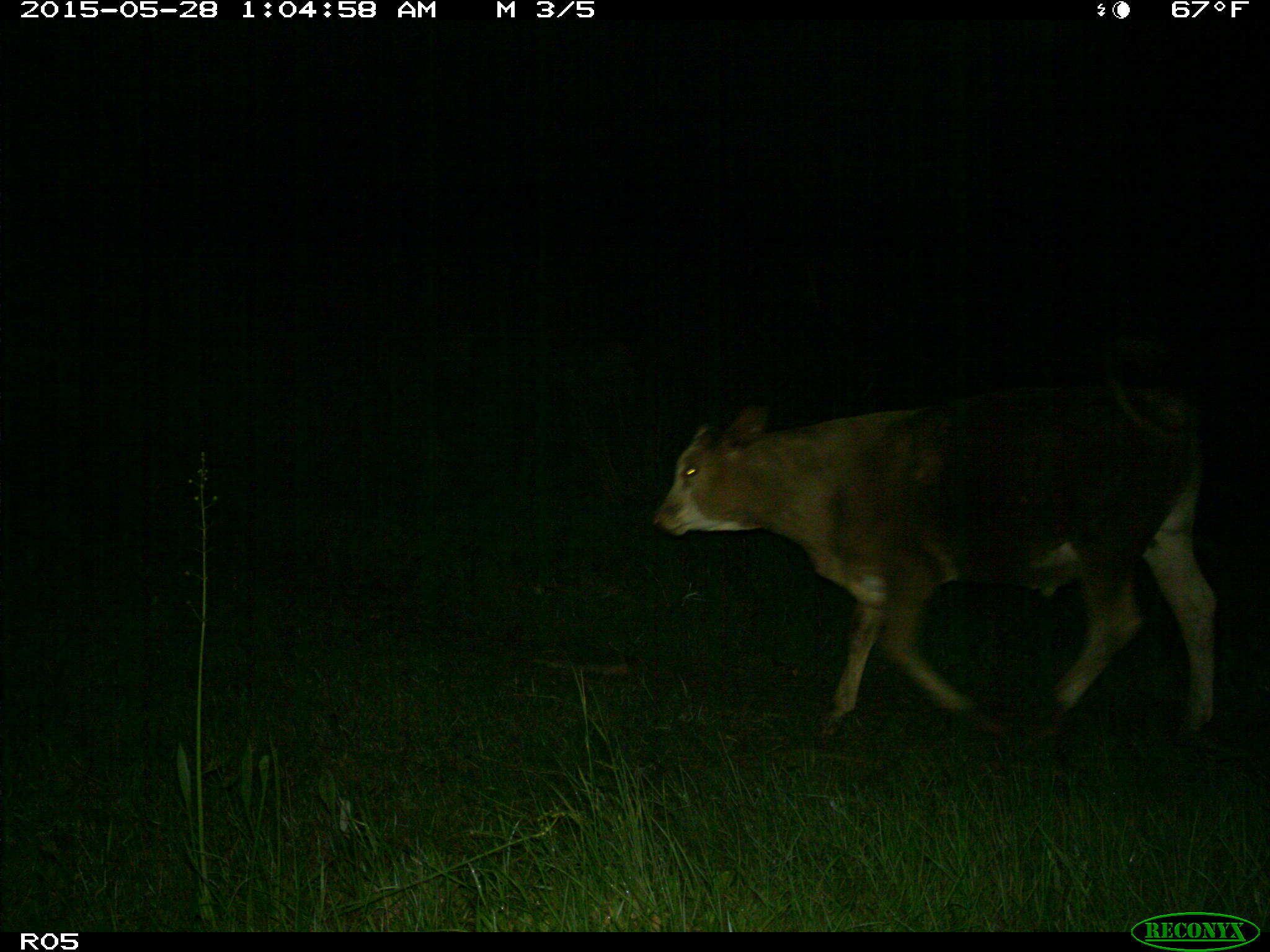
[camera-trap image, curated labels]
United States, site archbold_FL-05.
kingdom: Animalia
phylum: Chordata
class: Mammalia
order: Artiodactyla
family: Bovidae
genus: Bos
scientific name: Bos taurus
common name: domestic cow